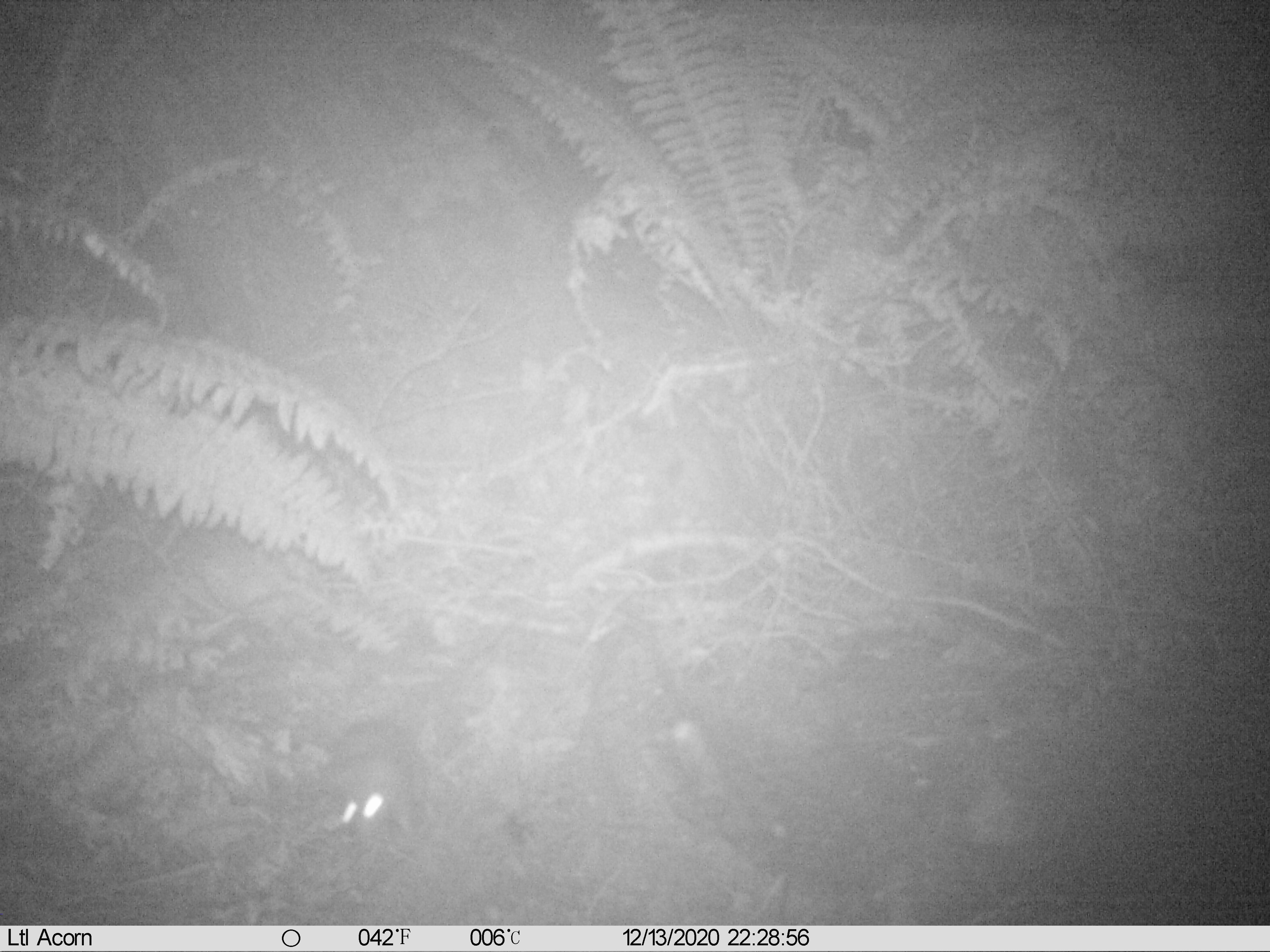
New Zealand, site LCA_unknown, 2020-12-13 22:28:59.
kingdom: Animalia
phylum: Chordata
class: Mammalia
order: Rodentia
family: Muridae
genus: Rattus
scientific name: Rattus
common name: rat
Rat (Rattus).